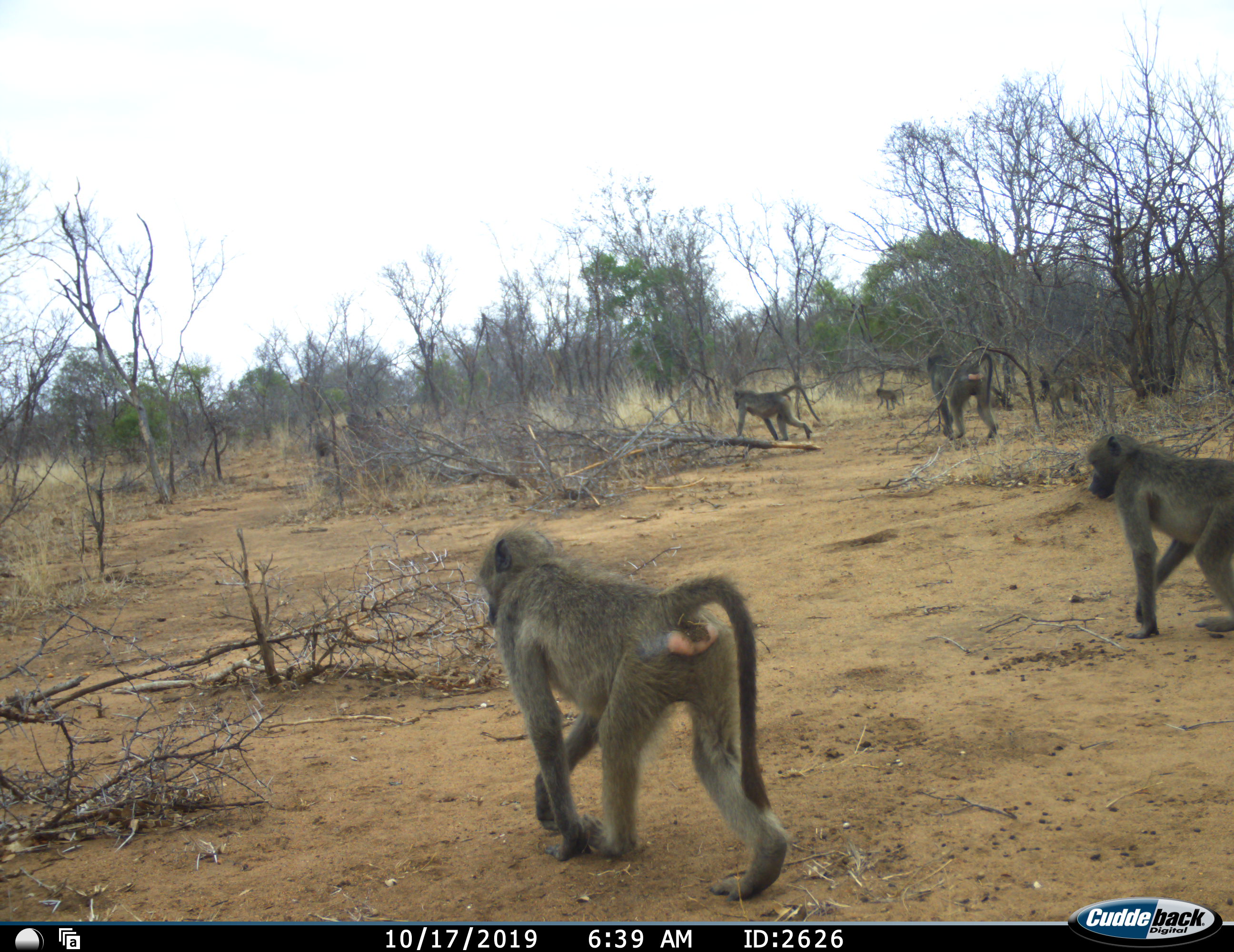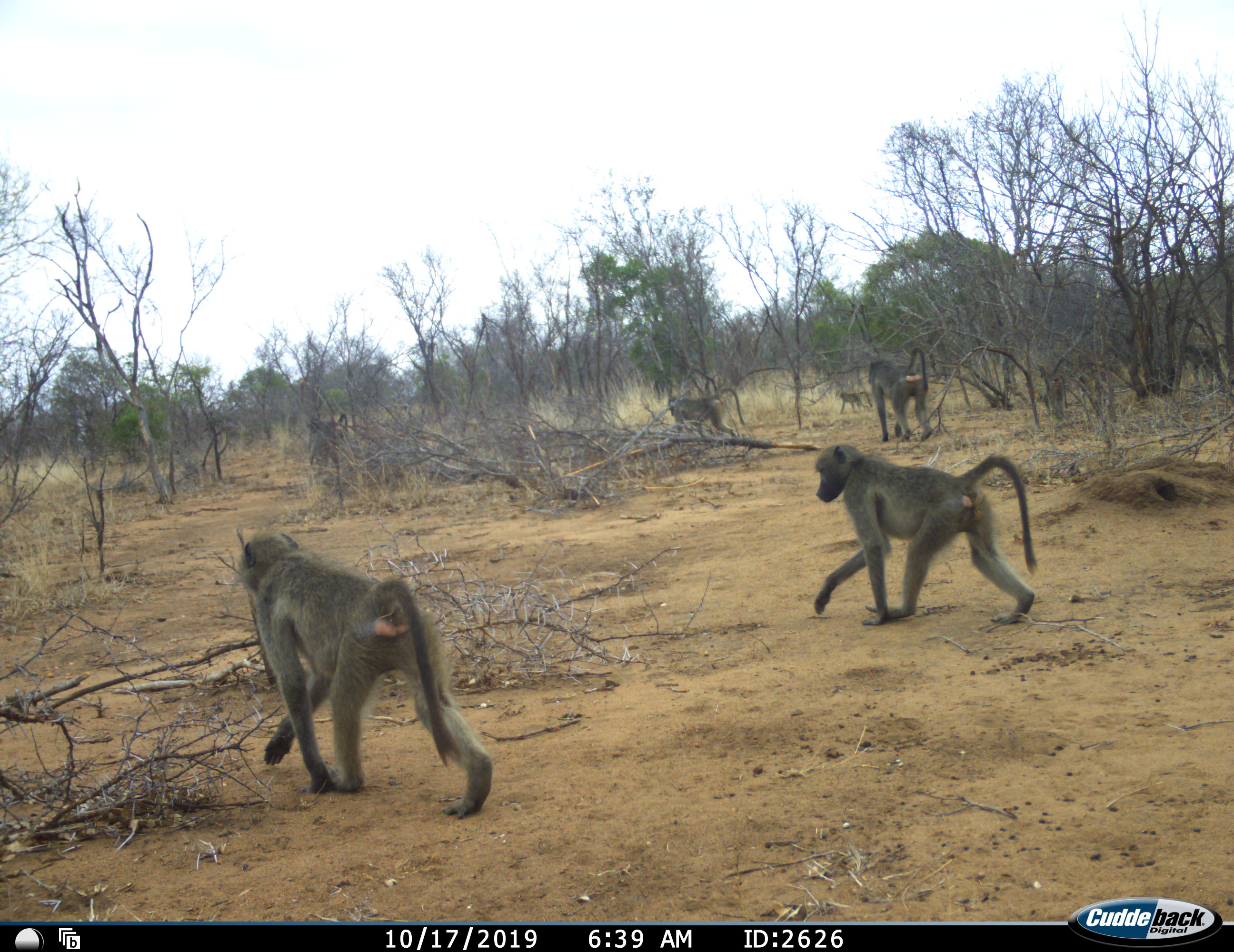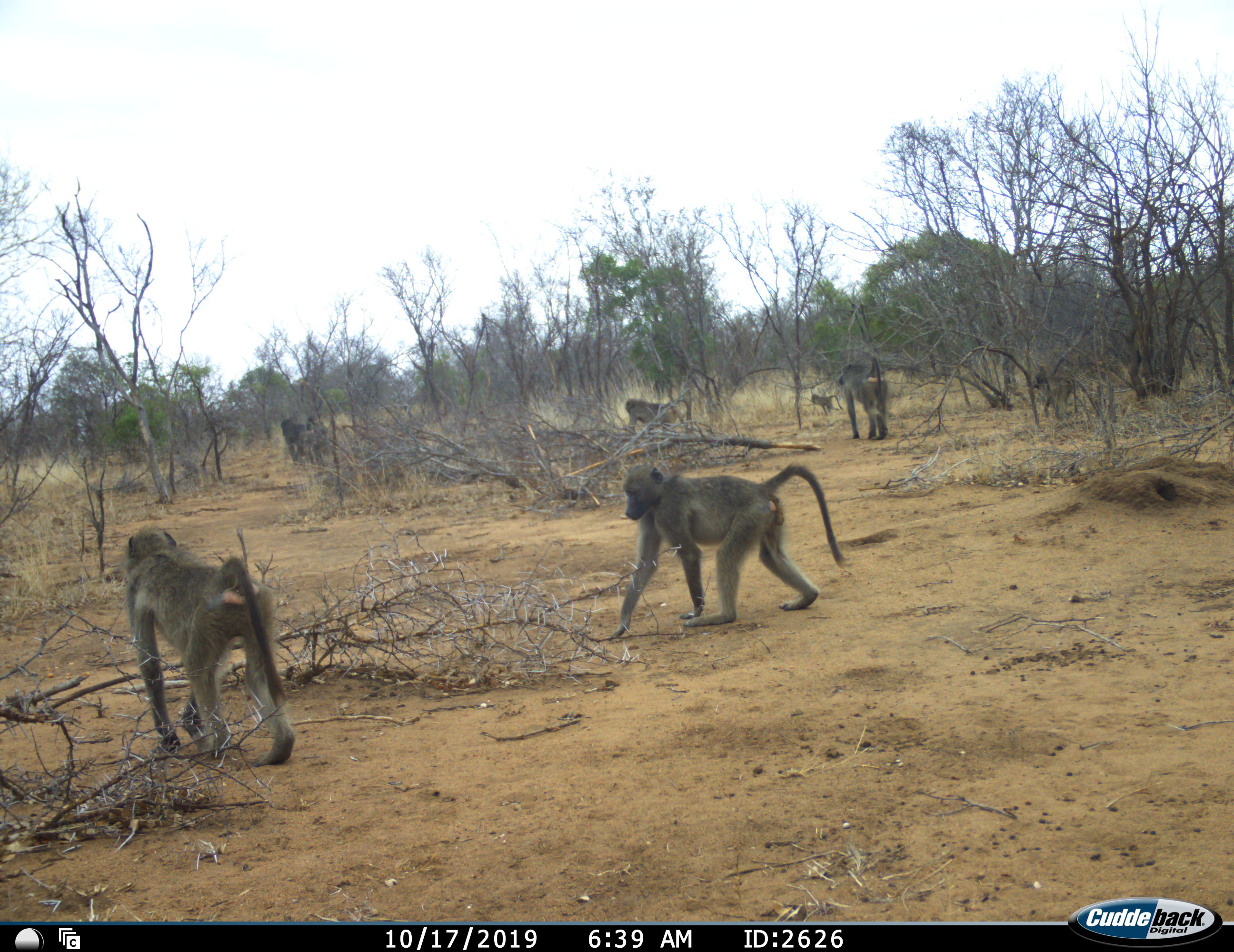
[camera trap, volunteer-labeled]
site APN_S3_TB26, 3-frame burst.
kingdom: Animalia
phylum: Chordata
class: Mammalia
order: Primates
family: Cercopithecidae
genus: Papio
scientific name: Papio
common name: baboon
Baboon (Papio), count 6. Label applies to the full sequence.